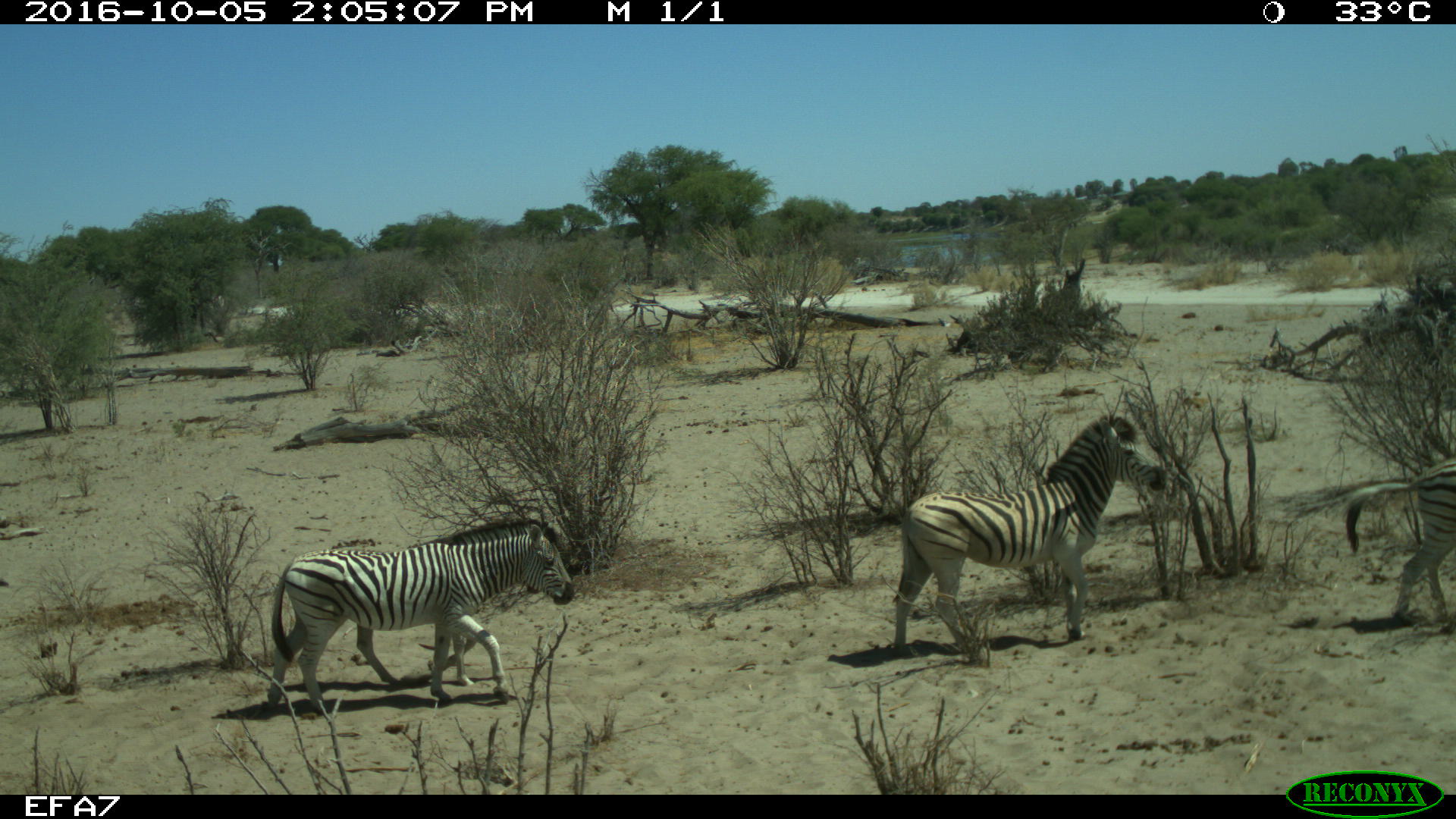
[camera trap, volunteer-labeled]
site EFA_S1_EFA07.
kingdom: Animalia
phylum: Chordata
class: Mammalia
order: Perissodactyla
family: Equidae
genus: Equus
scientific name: Equus quagga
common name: plains zebra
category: zebraplains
Zebraplains (plains zebra) (Equus quagga), count 3. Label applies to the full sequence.